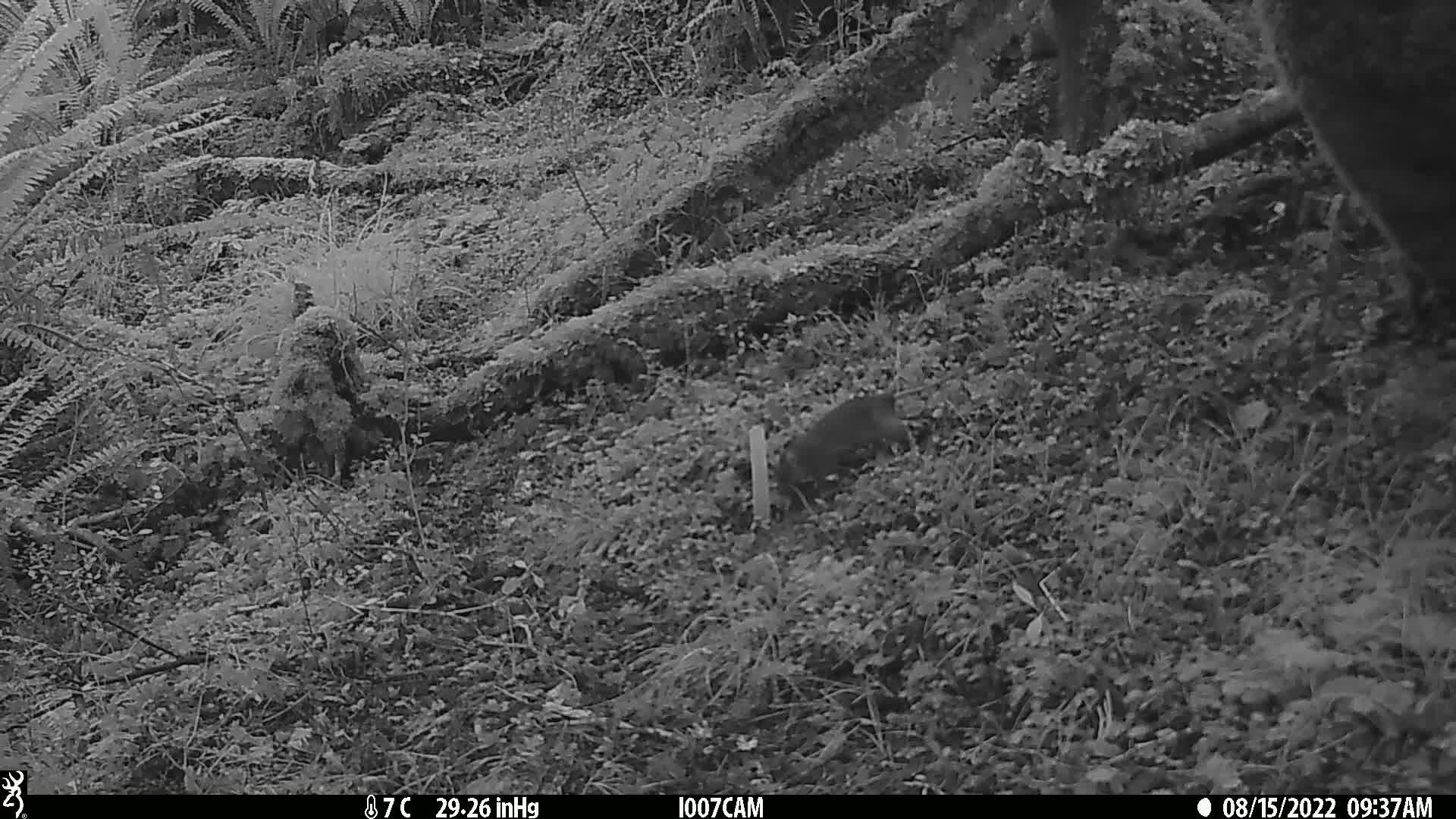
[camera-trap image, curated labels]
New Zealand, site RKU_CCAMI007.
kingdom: Animalia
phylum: Chordata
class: Mammalia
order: Rodentia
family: Muridae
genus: Rattus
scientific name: Rattus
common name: rat